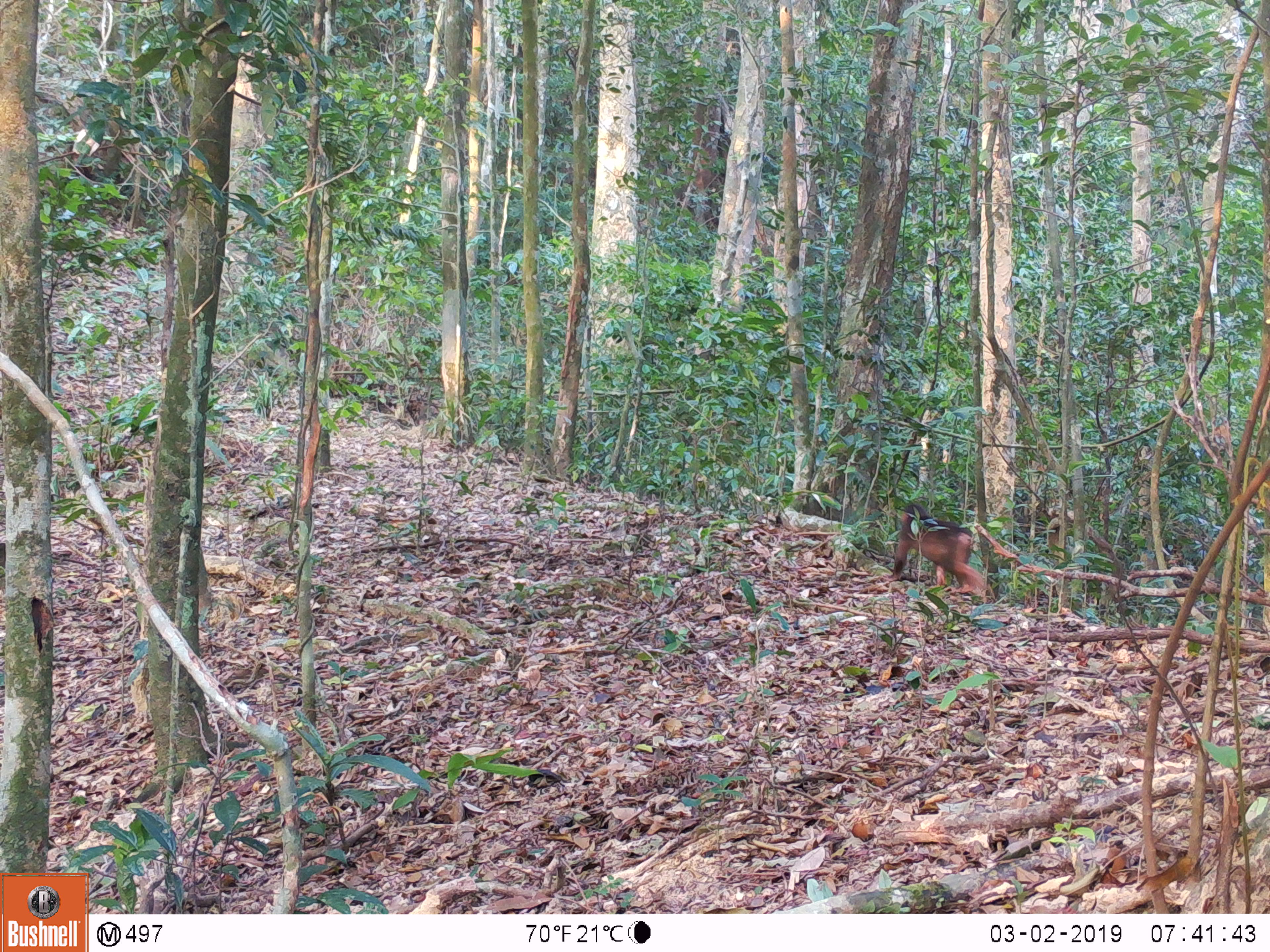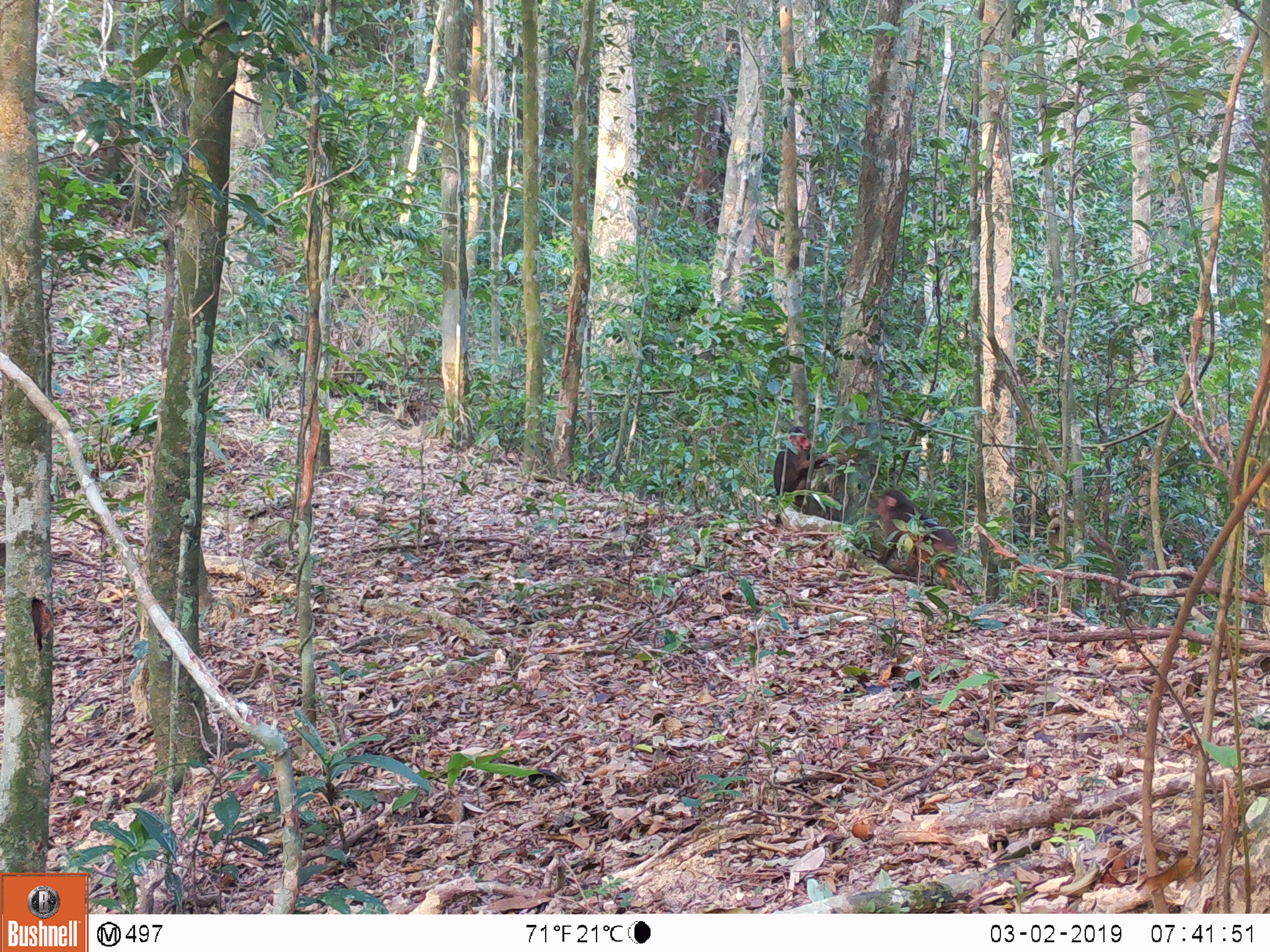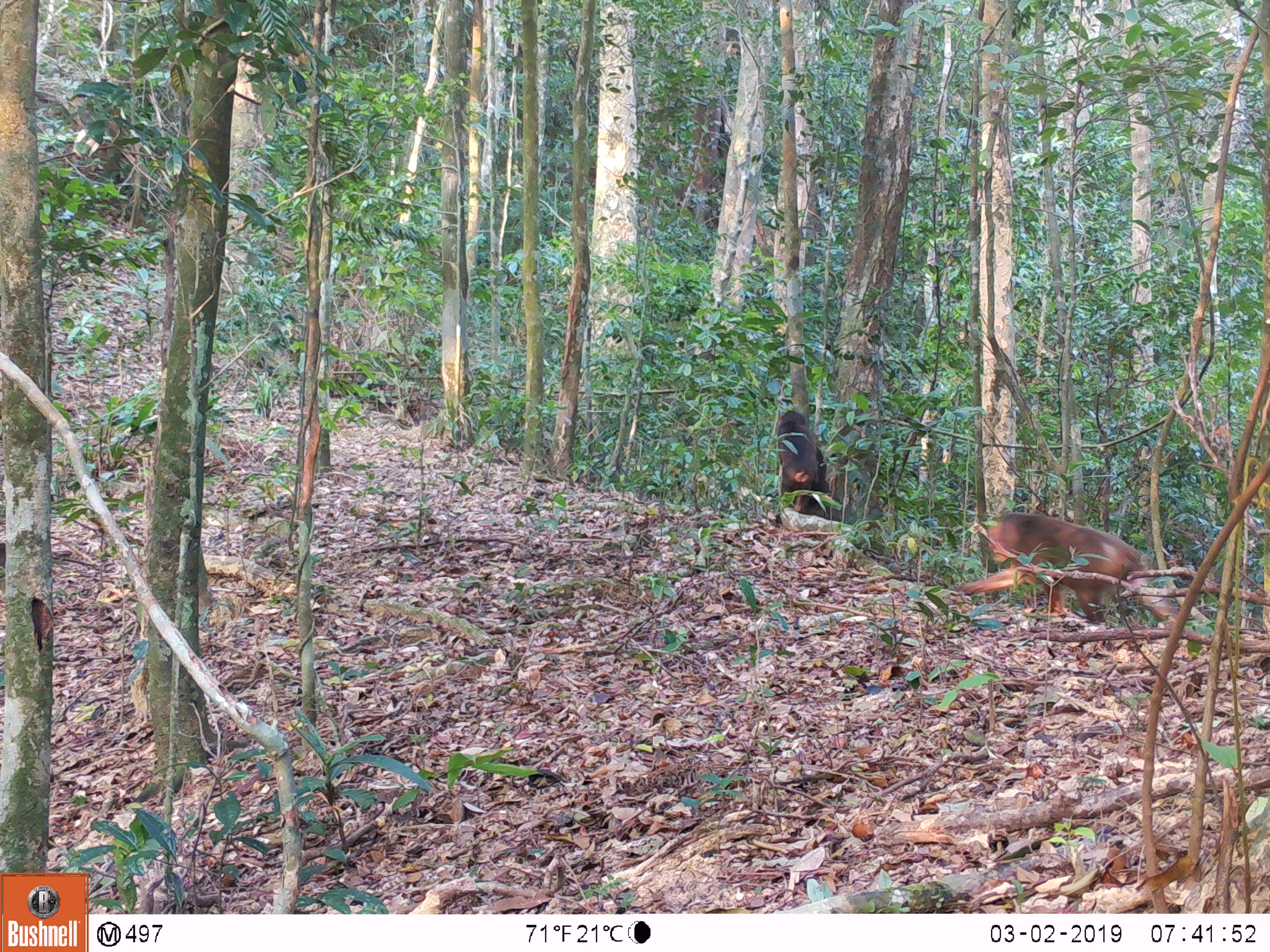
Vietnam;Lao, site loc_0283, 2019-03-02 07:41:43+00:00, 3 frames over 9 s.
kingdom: Animalia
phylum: Chordata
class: Mammalia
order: Primates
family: Cercopithecidae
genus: Macaca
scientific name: Macaca arctoides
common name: stump-tailed macaque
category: stump tailed macaque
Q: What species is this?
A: Stump tailed macaque (stump-tailed macaque) (Macaca arctoides).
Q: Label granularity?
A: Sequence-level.